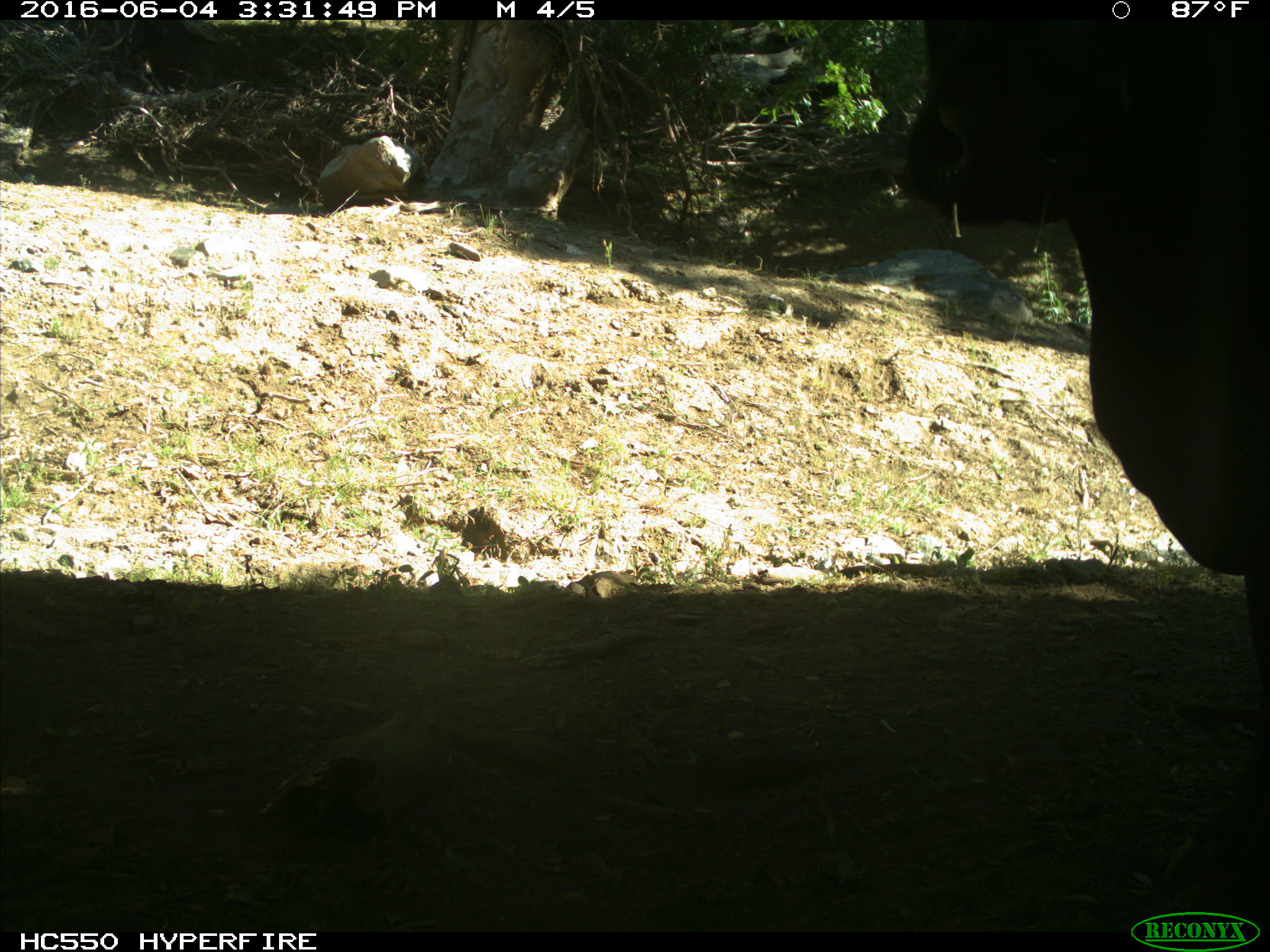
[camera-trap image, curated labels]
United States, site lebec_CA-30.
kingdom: Animalia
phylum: Chordata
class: Mammalia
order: Artiodactyla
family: Bovidae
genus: Bos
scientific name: Bos taurus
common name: domestic cow